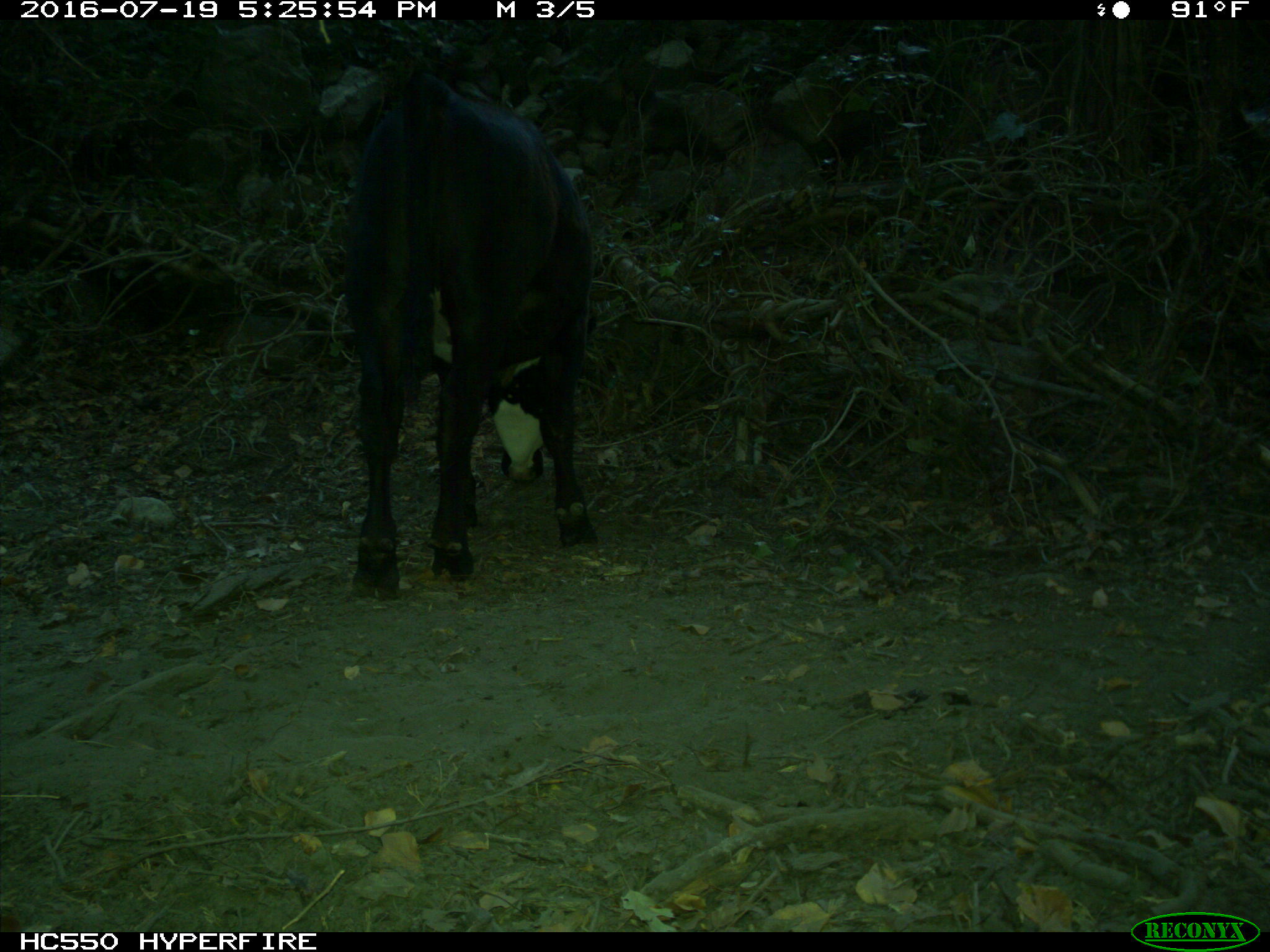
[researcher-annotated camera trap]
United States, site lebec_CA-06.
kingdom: Animalia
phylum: Chordata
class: Mammalia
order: Artiodactyla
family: Bovidae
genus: Bos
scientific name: Bos taurus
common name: domestic cow